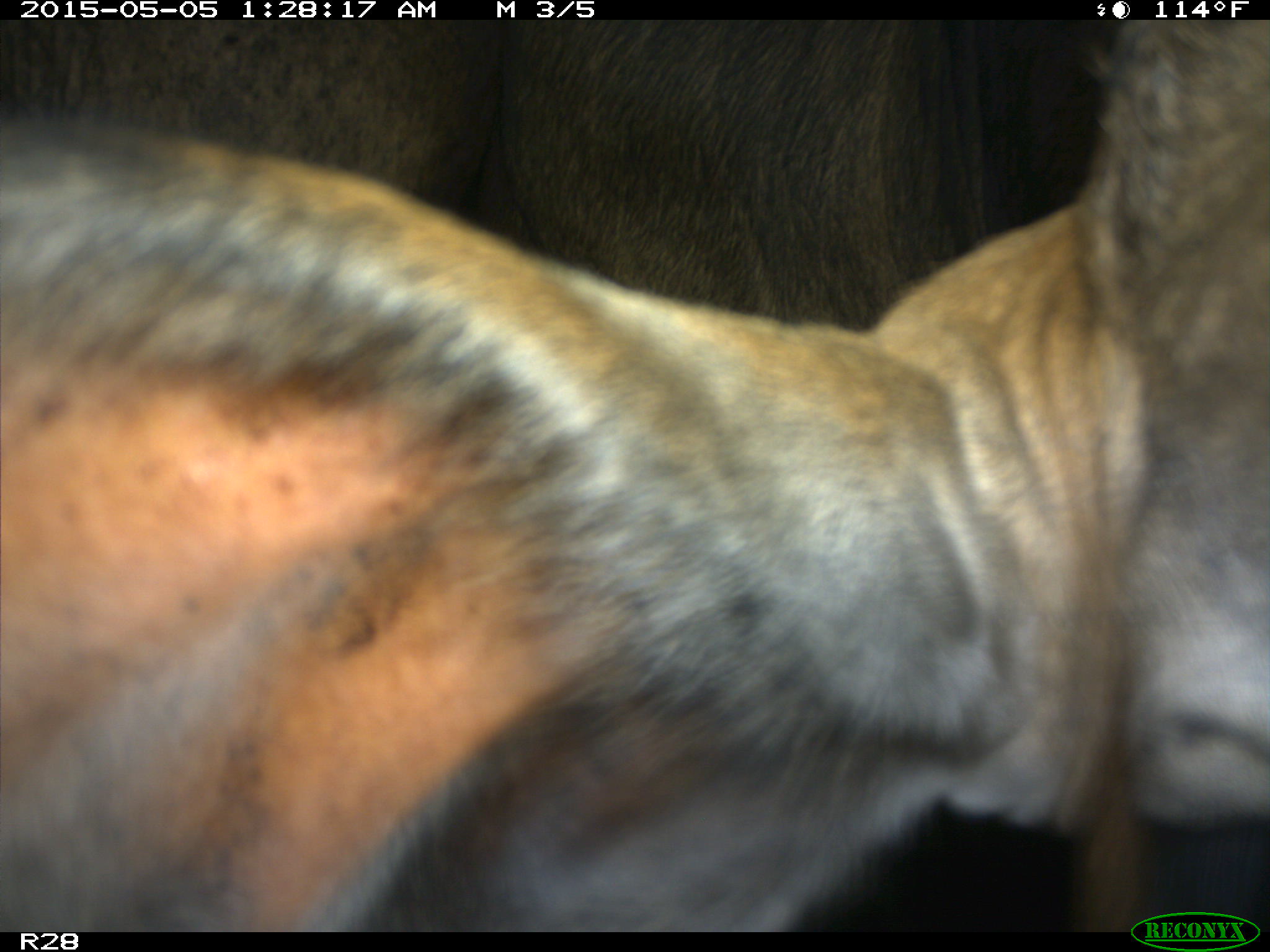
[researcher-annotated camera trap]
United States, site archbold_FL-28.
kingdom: Animalia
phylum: Chordata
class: Mammalia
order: Artiodactyla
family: Bovidae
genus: Bos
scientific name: Bos taurus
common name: domestic cow